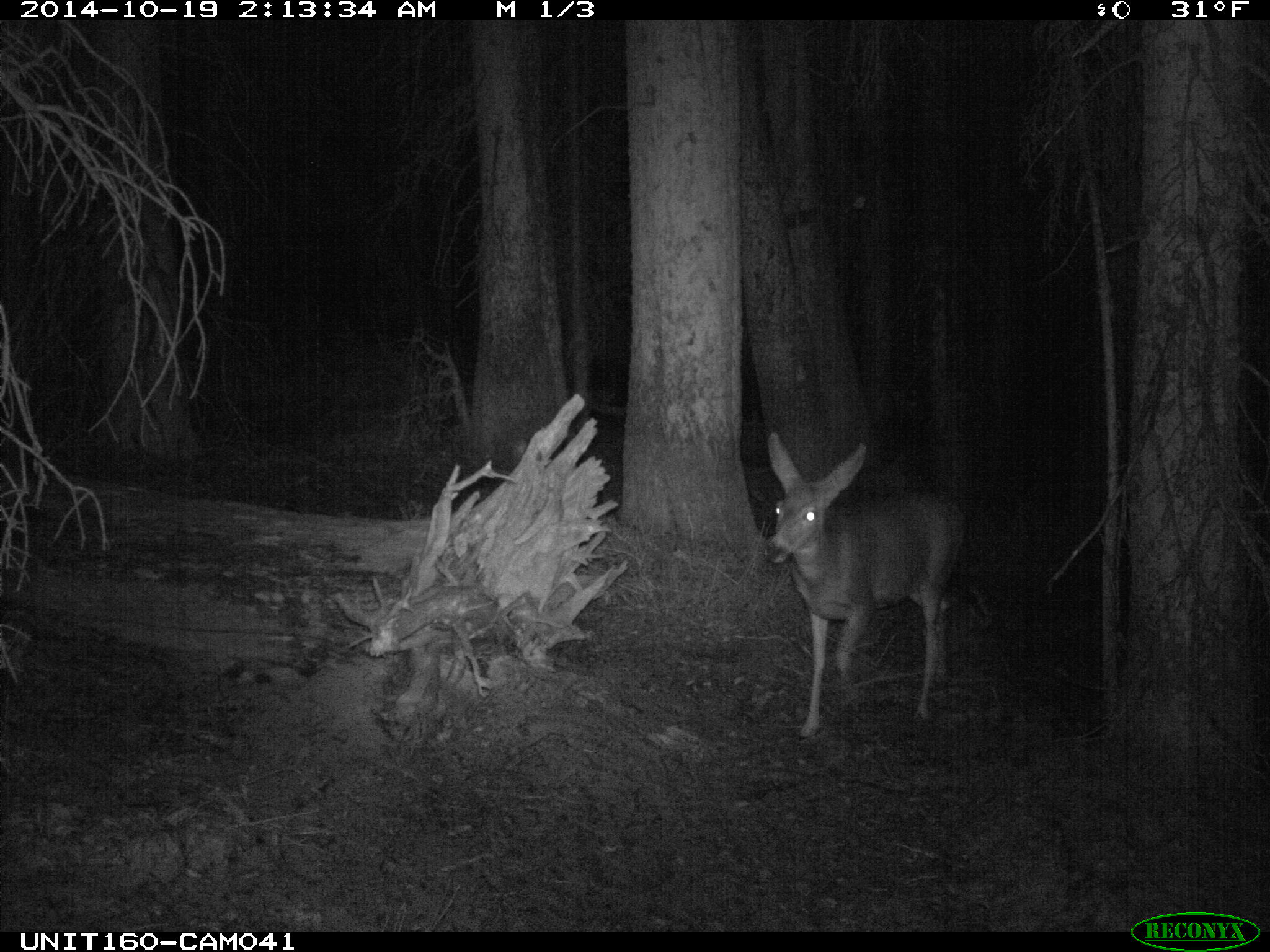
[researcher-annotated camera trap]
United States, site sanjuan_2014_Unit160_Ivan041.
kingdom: Animalia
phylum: Chordata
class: Mammalia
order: Artiodactyla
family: Cervidae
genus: Odocoileus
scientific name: Odocoileus hemionus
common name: mule deer